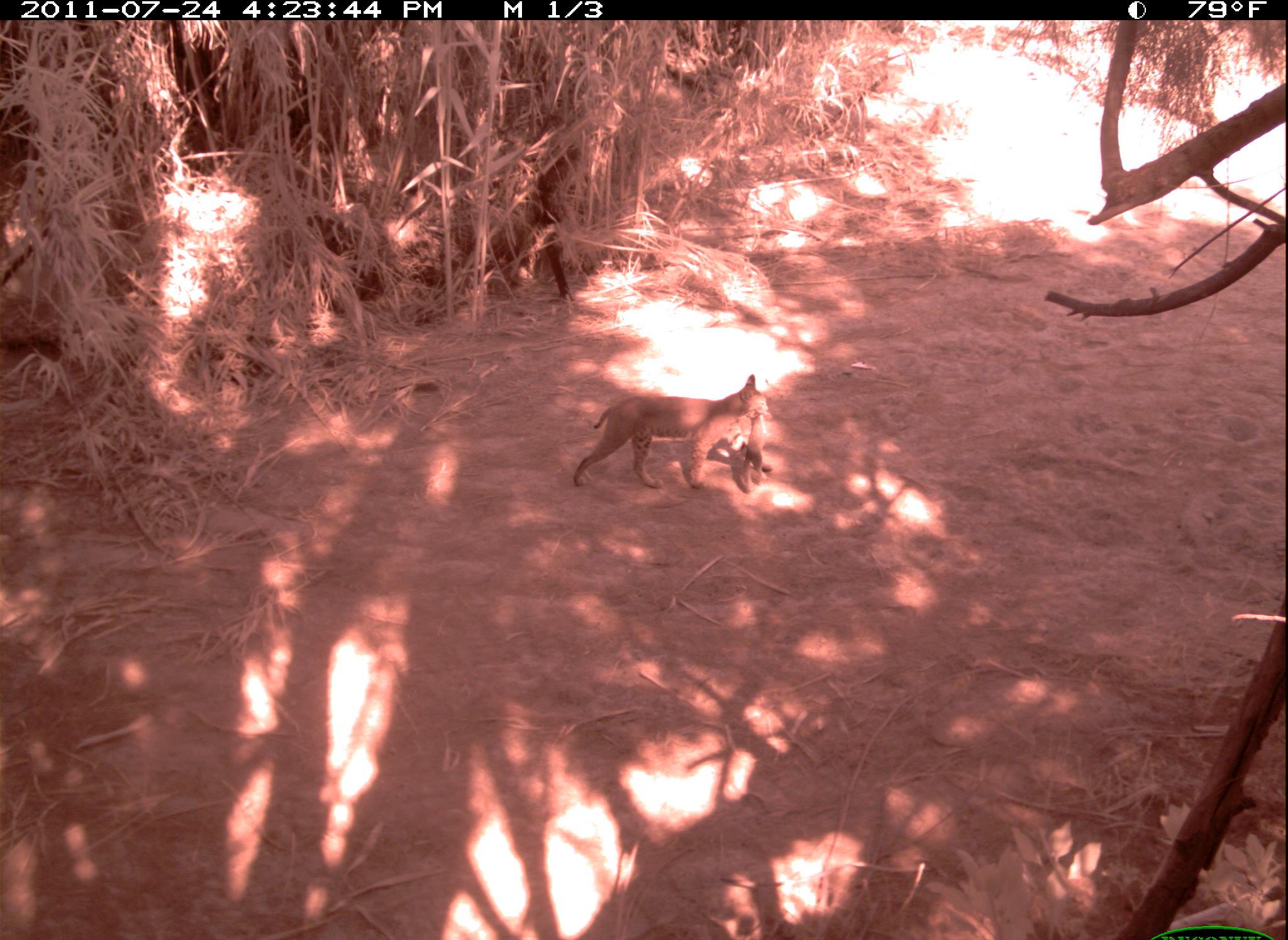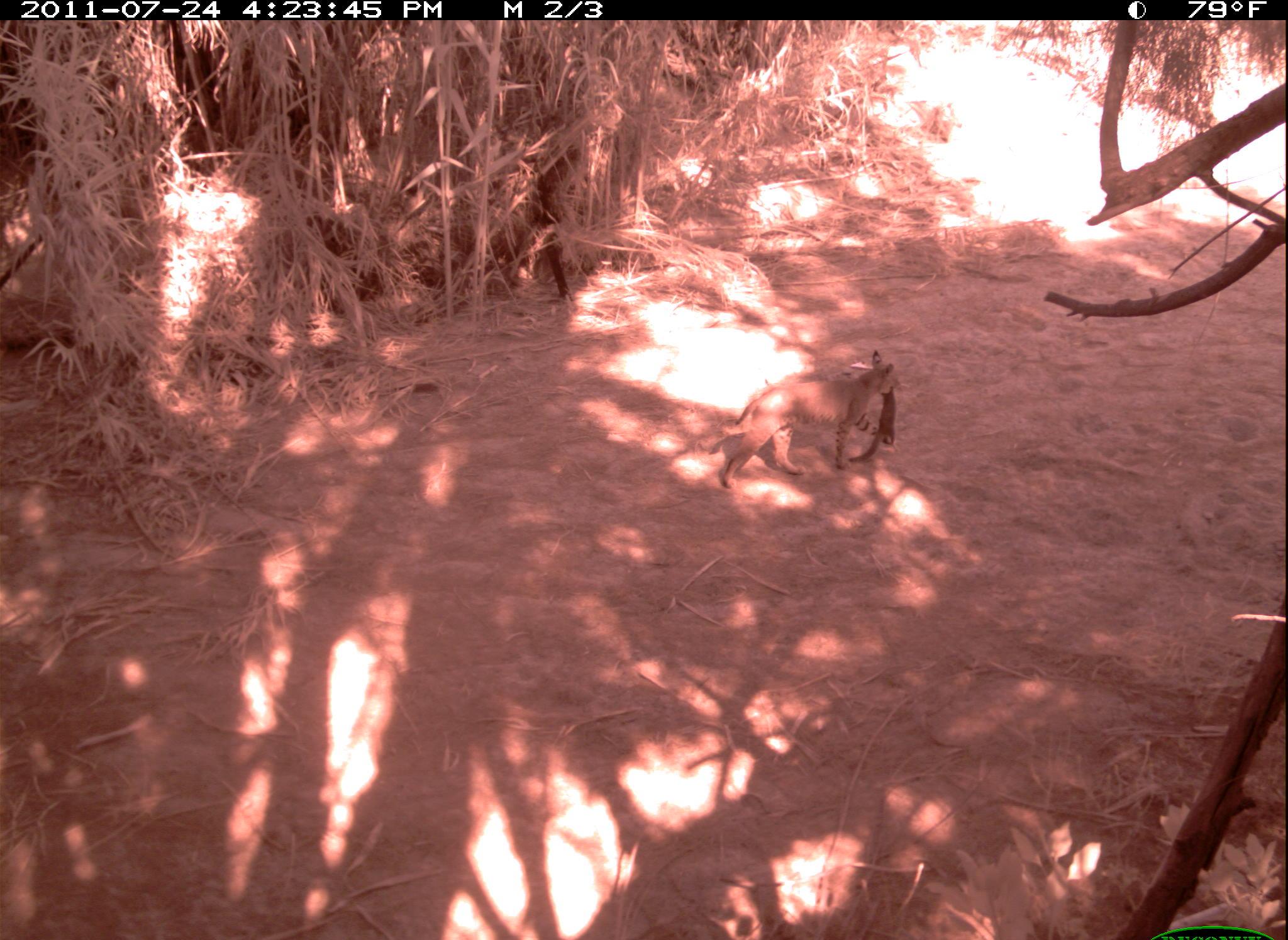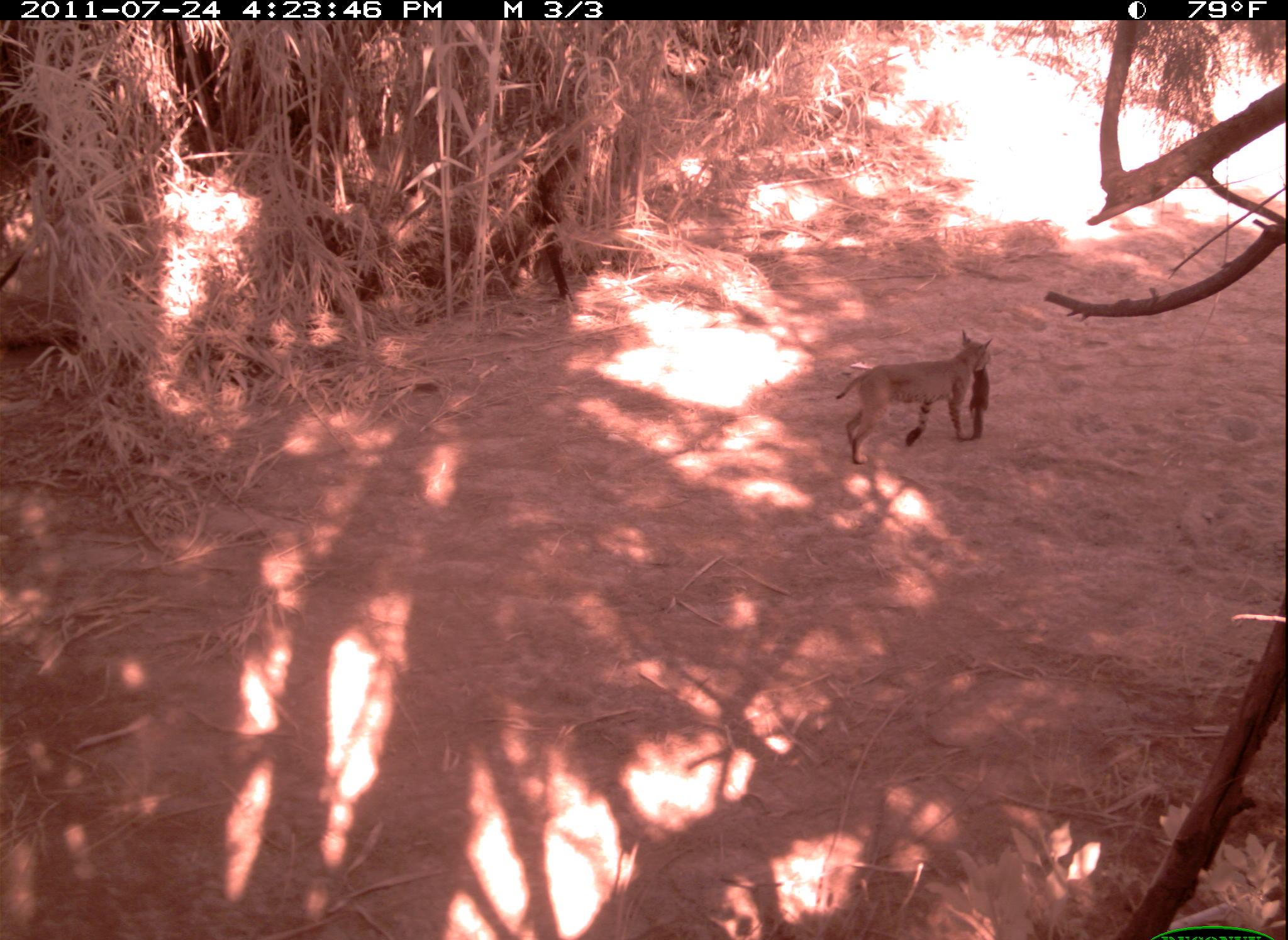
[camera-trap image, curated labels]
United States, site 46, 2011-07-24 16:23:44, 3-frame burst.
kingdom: Animalia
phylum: Chordata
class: Mammalia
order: Carnivora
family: Felidae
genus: Lynx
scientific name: Lynx rufus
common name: bobcat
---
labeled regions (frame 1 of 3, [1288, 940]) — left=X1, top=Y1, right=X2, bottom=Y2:
bobcat: left=547, top=372, right=811, bottom=512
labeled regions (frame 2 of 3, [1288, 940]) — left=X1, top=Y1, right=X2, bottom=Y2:
bobcat: left=692, top=343, right=903, bottom=504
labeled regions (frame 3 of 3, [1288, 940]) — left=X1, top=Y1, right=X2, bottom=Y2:
bobcat: left=831, top=327, right=1005, bottom=470